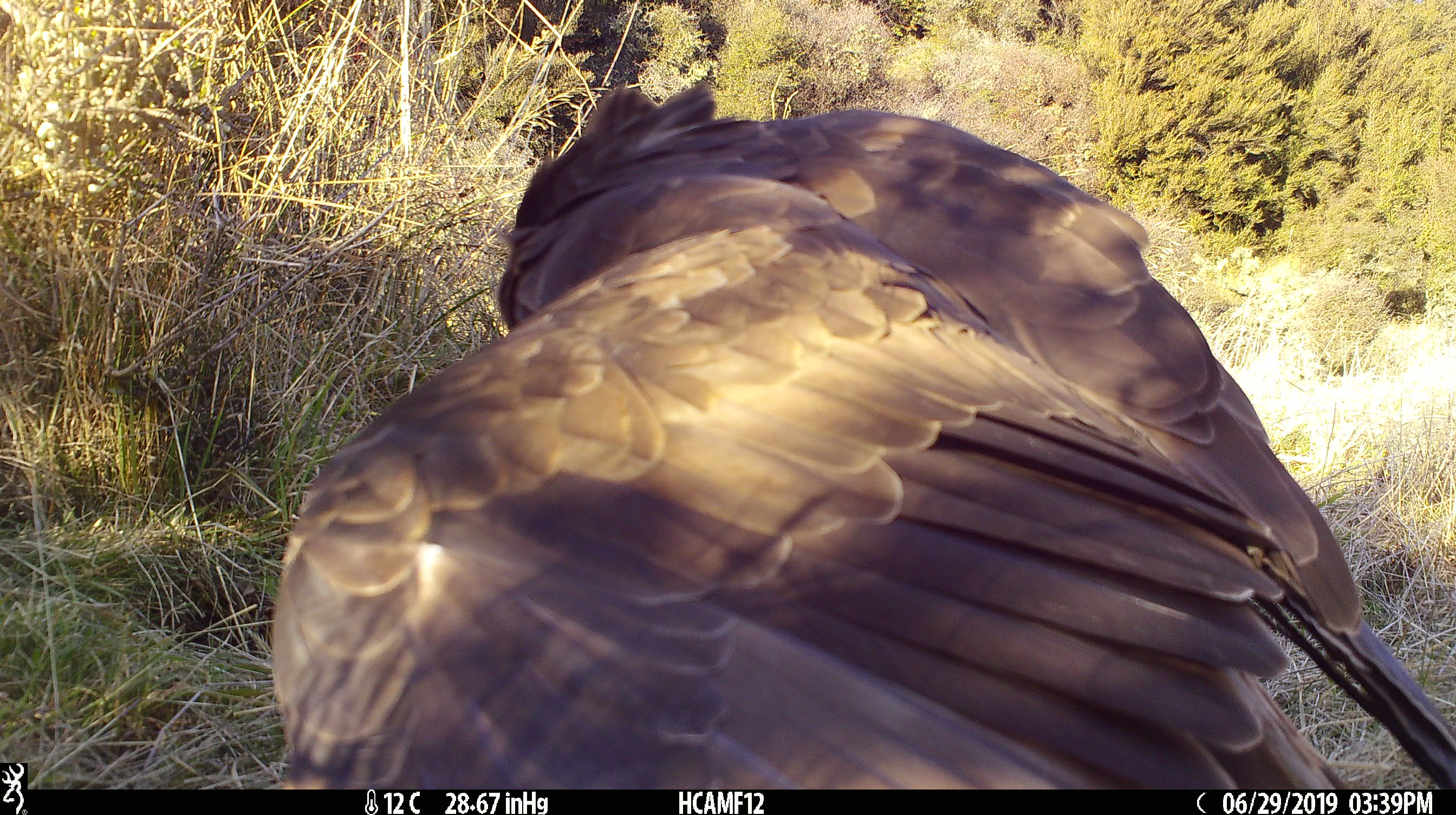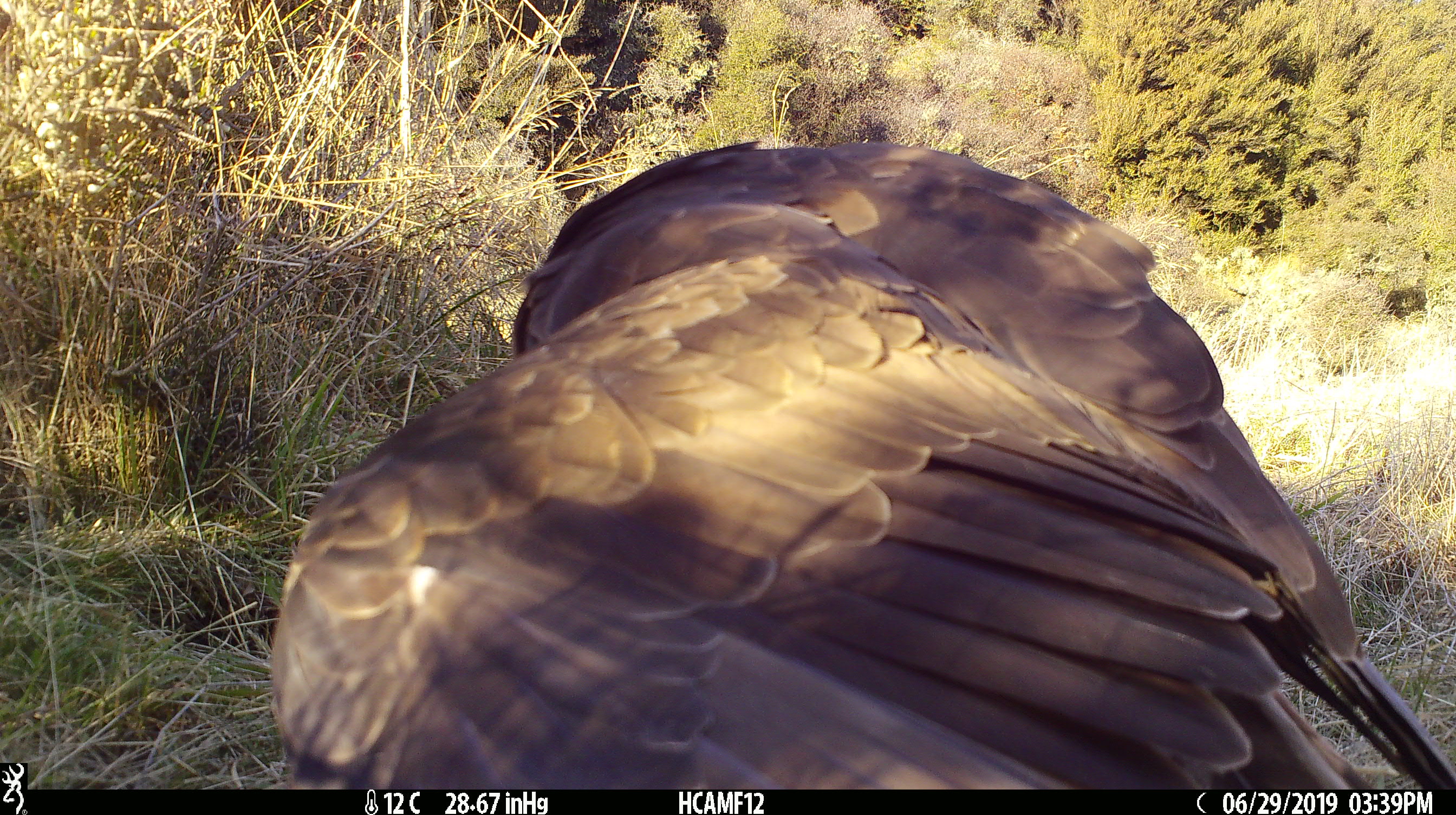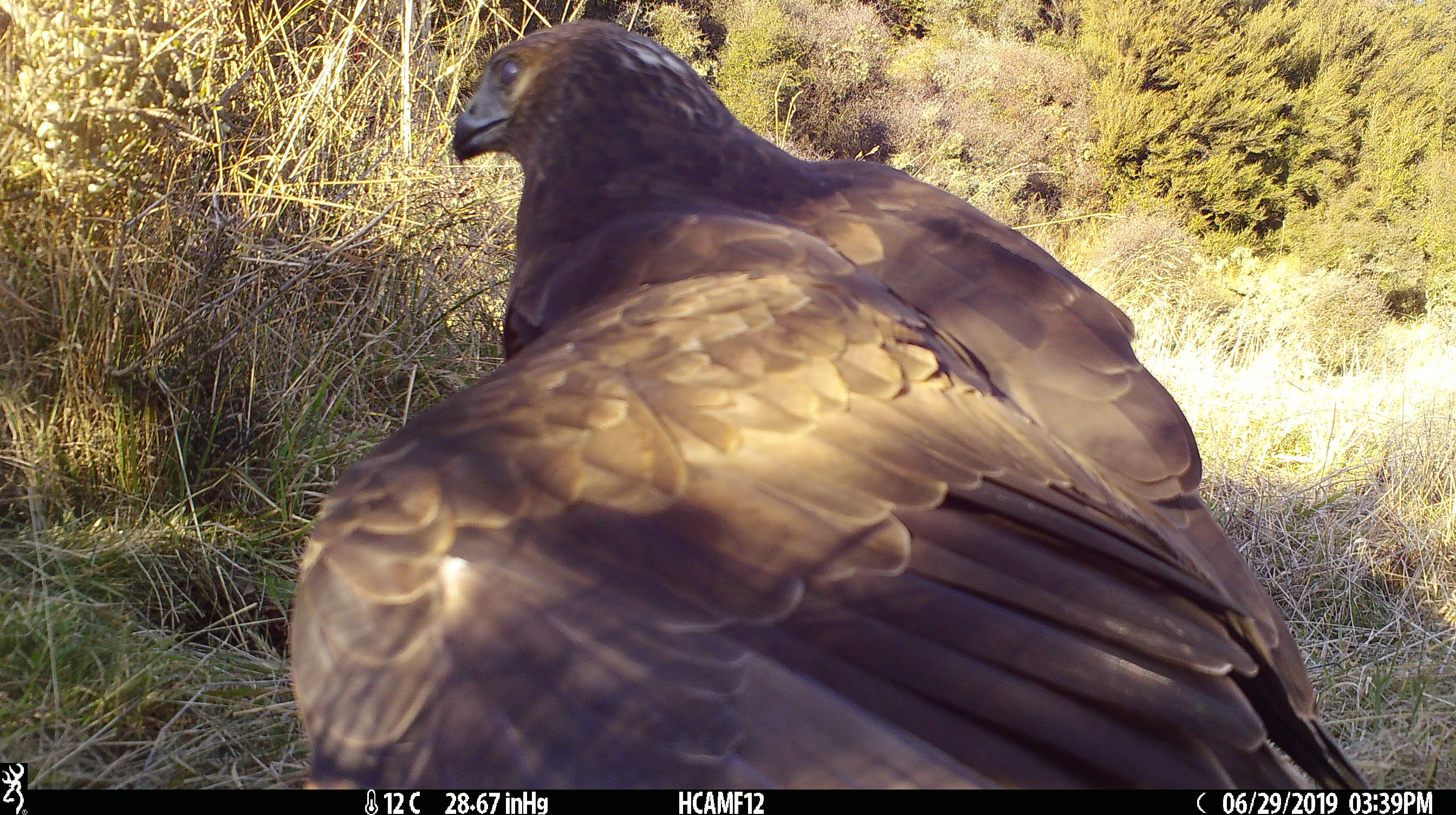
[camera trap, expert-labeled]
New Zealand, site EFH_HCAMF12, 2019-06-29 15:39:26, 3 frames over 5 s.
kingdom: Animalia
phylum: Chordata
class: Aves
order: Accipitriformes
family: Accipitridae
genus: Circus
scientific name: Circus approximans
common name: swamp harrier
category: harrier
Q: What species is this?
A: Harrier (swamp harrier) (Circus approximans).